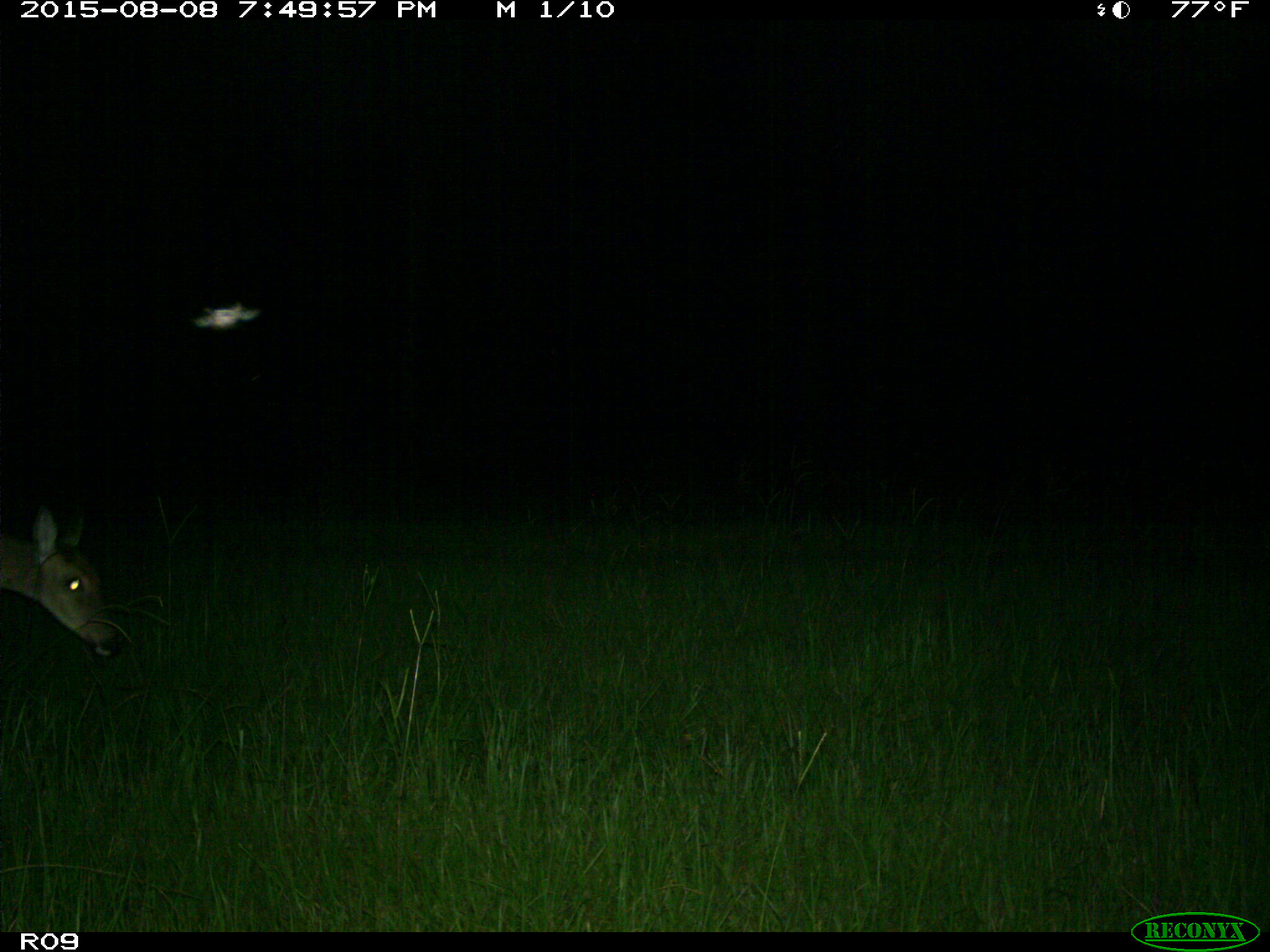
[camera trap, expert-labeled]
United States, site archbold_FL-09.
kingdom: Animalia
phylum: Chordata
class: Mammalia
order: Artiodactyla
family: Cervidae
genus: Odocoileus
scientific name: Odocoileus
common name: deer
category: unidentified deer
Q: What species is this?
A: Unidentified deer (deer) (Odocoileus).